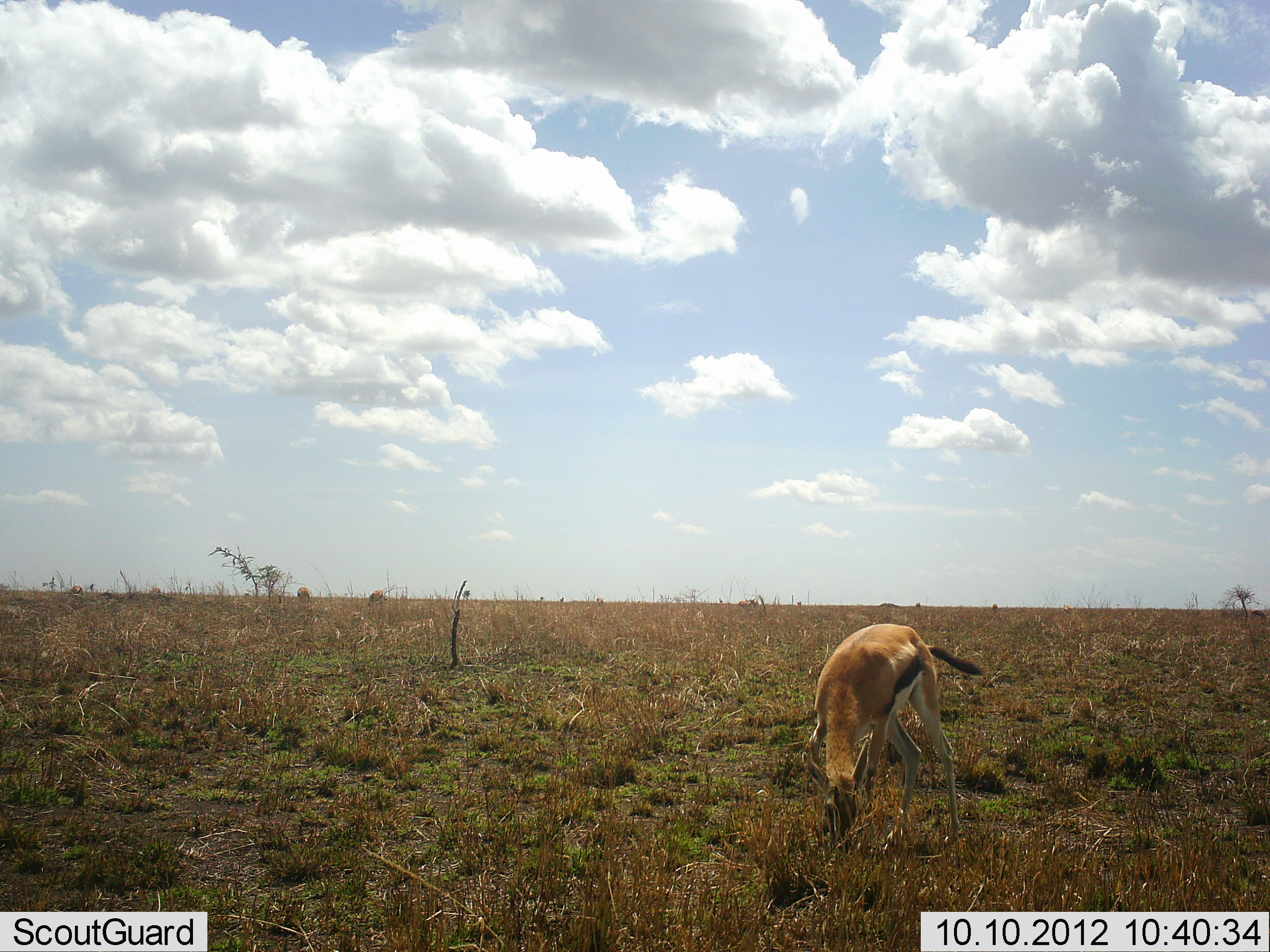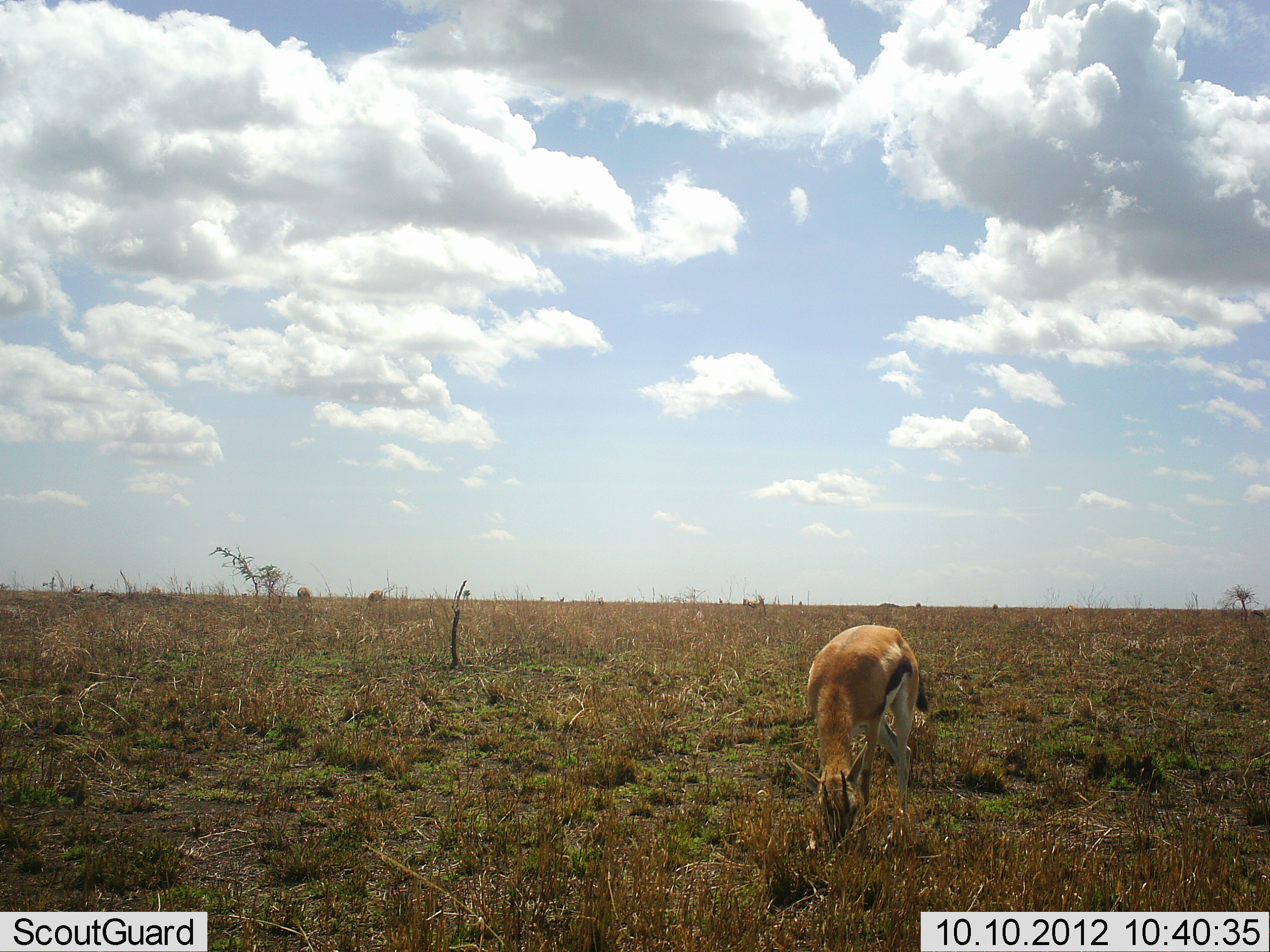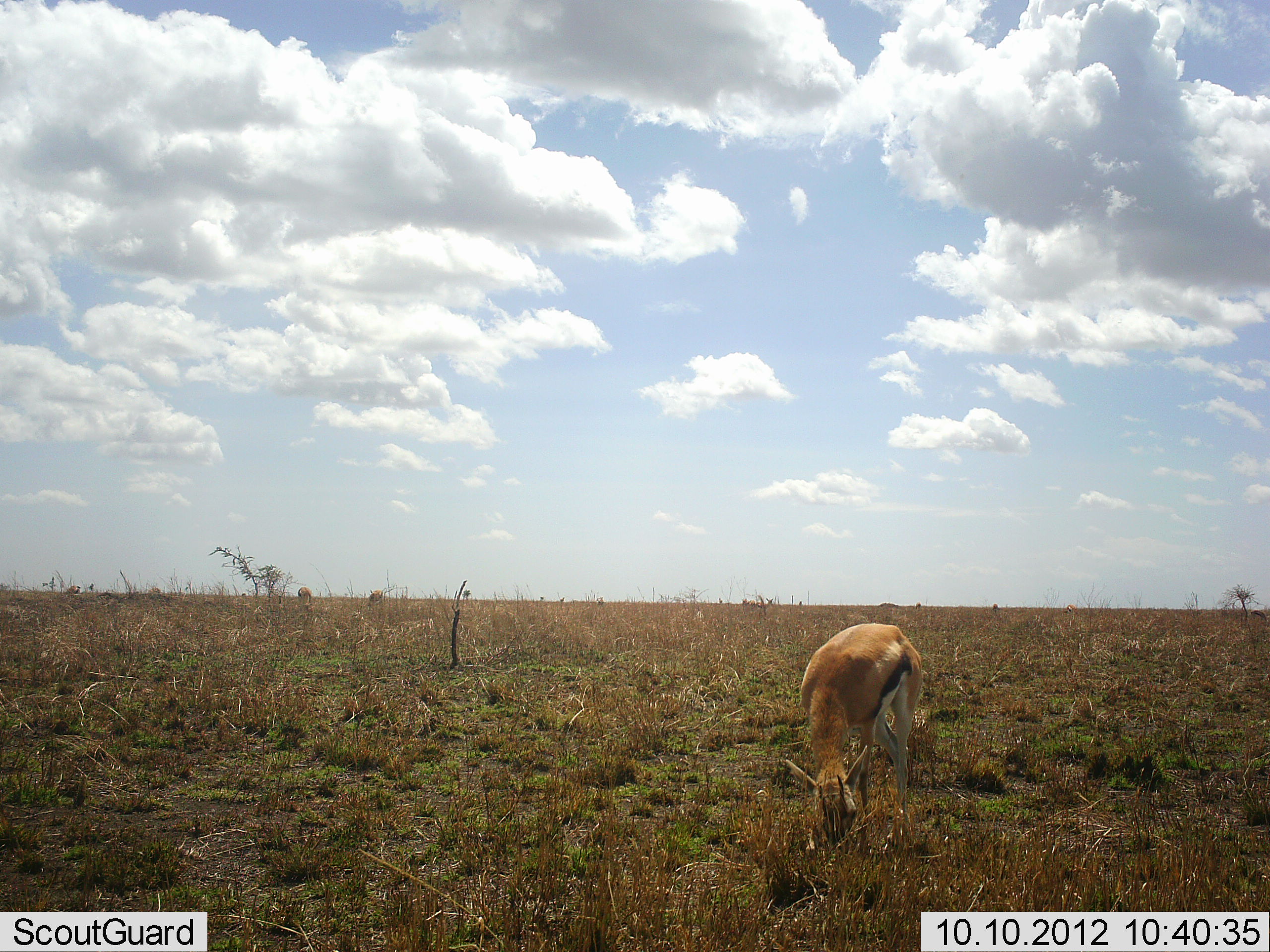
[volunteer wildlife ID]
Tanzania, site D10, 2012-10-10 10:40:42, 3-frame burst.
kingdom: Animalia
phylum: Chordata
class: Mammalia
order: Artiodactyla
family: Bovidae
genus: Eudorcas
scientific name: Eudorcas thomsonii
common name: thomson's gazelle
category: gazellethomsons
Gazellethomsons (thomson's gazelle) (Eudorcas thomsonii), count 1. Behavior (volunteer vote fractions): standing 10%, resting 0%, moving 0%, interacting 0%. Young present (vote fraction): 0%. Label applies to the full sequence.